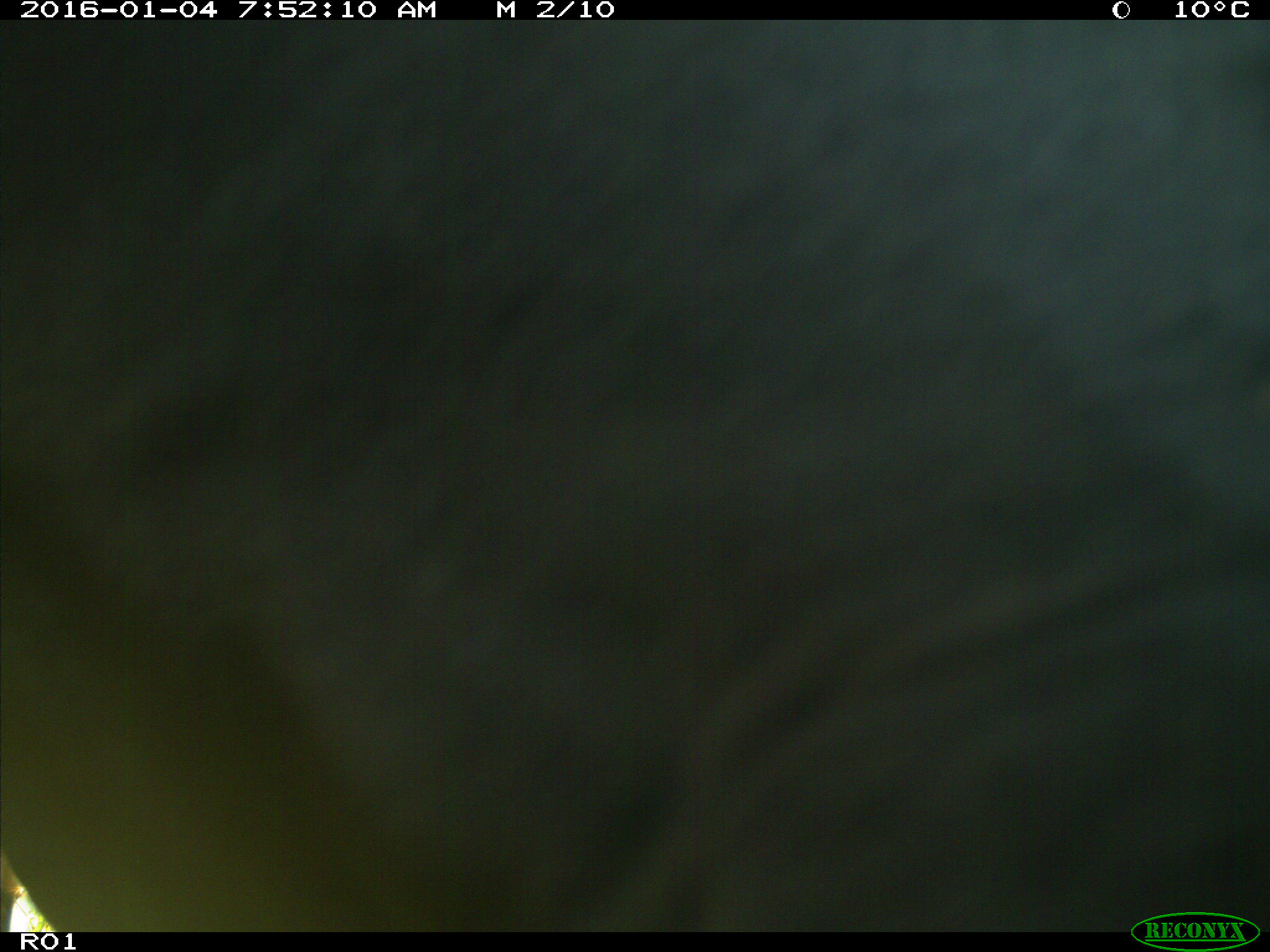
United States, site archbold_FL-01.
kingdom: Animalia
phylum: Chordata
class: Mammalia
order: Artiodactyla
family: Bovidae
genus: Bos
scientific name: Bos taurus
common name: domestic cow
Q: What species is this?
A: Bos taurus (domestic cow).